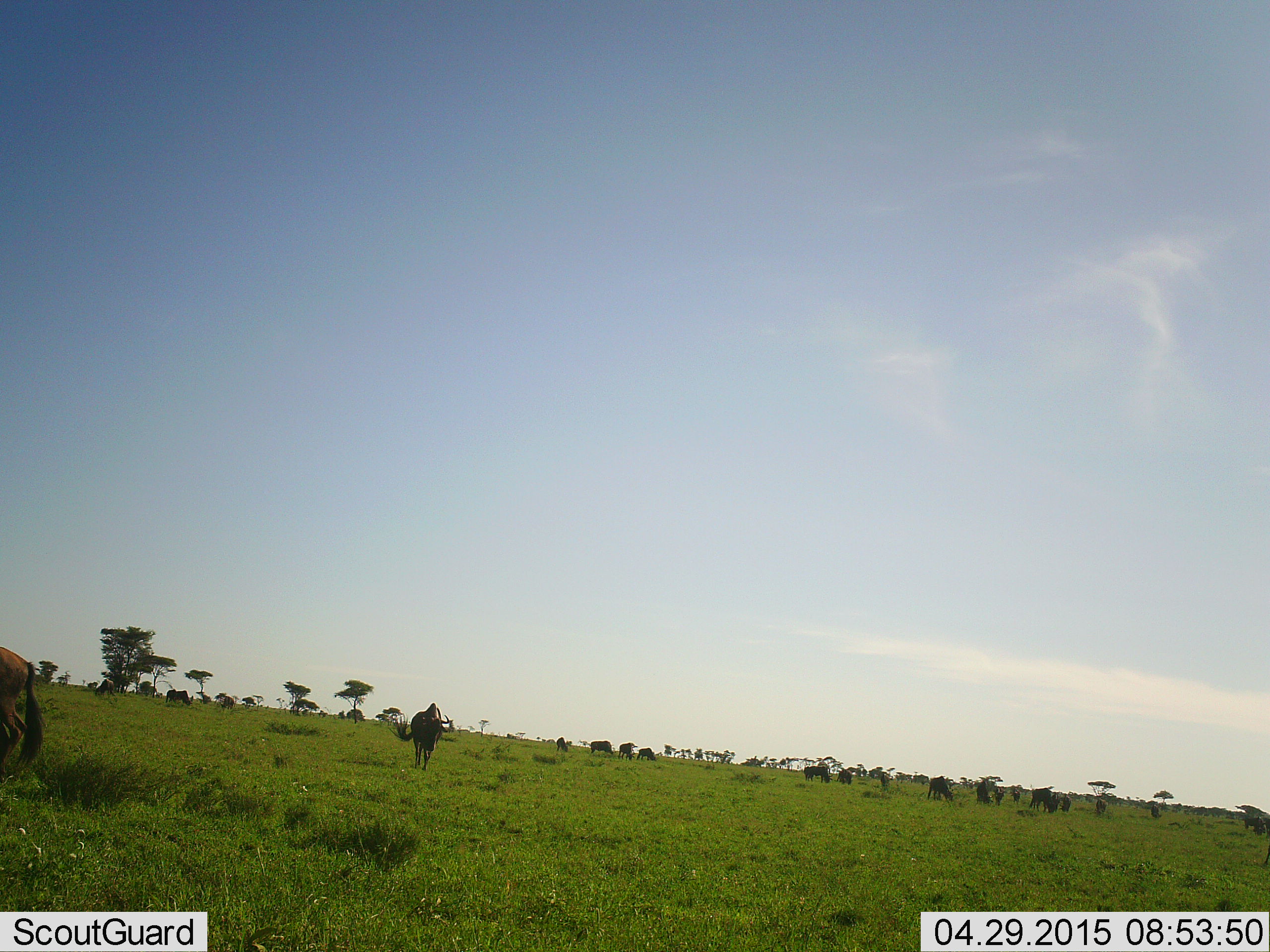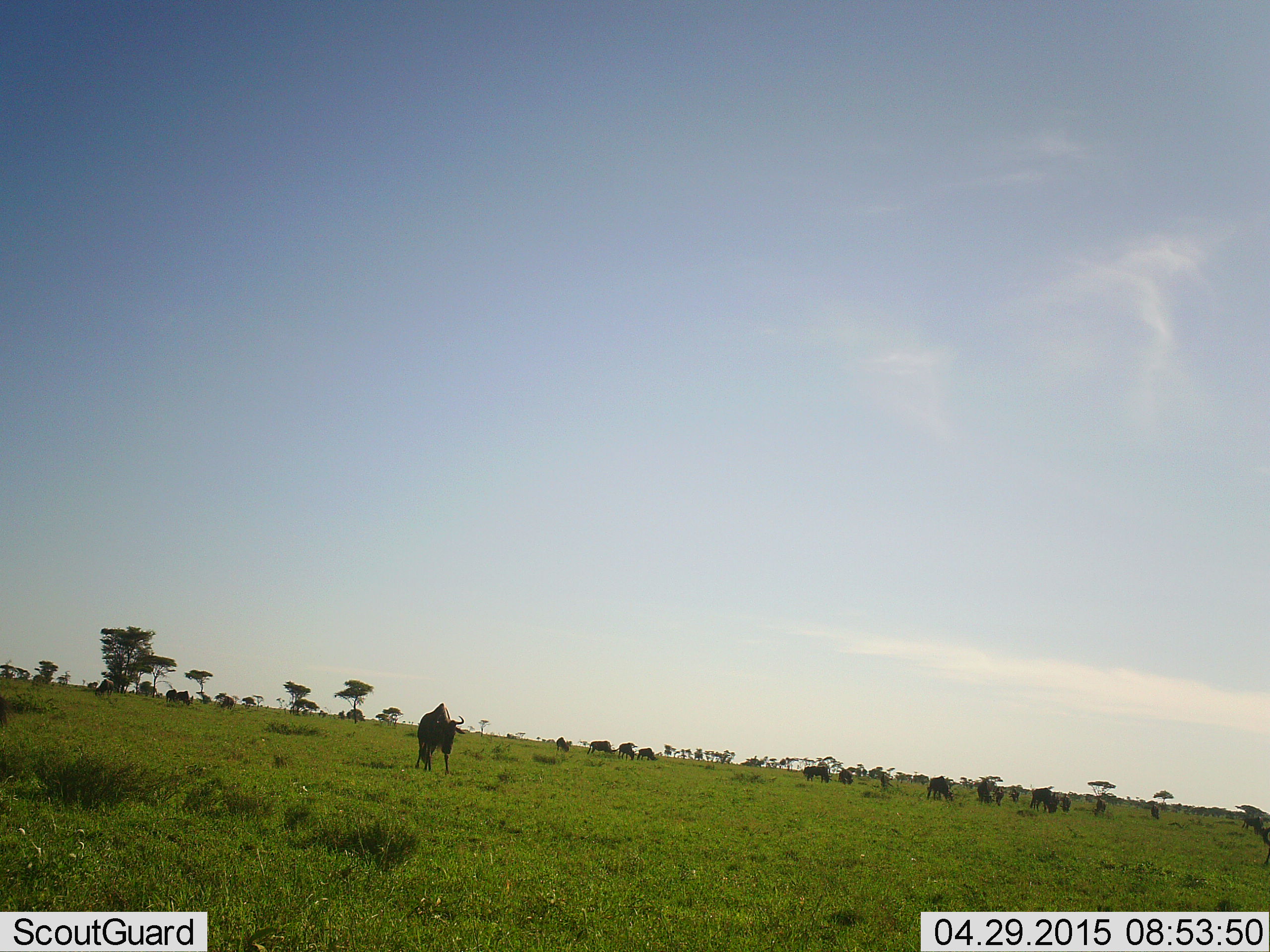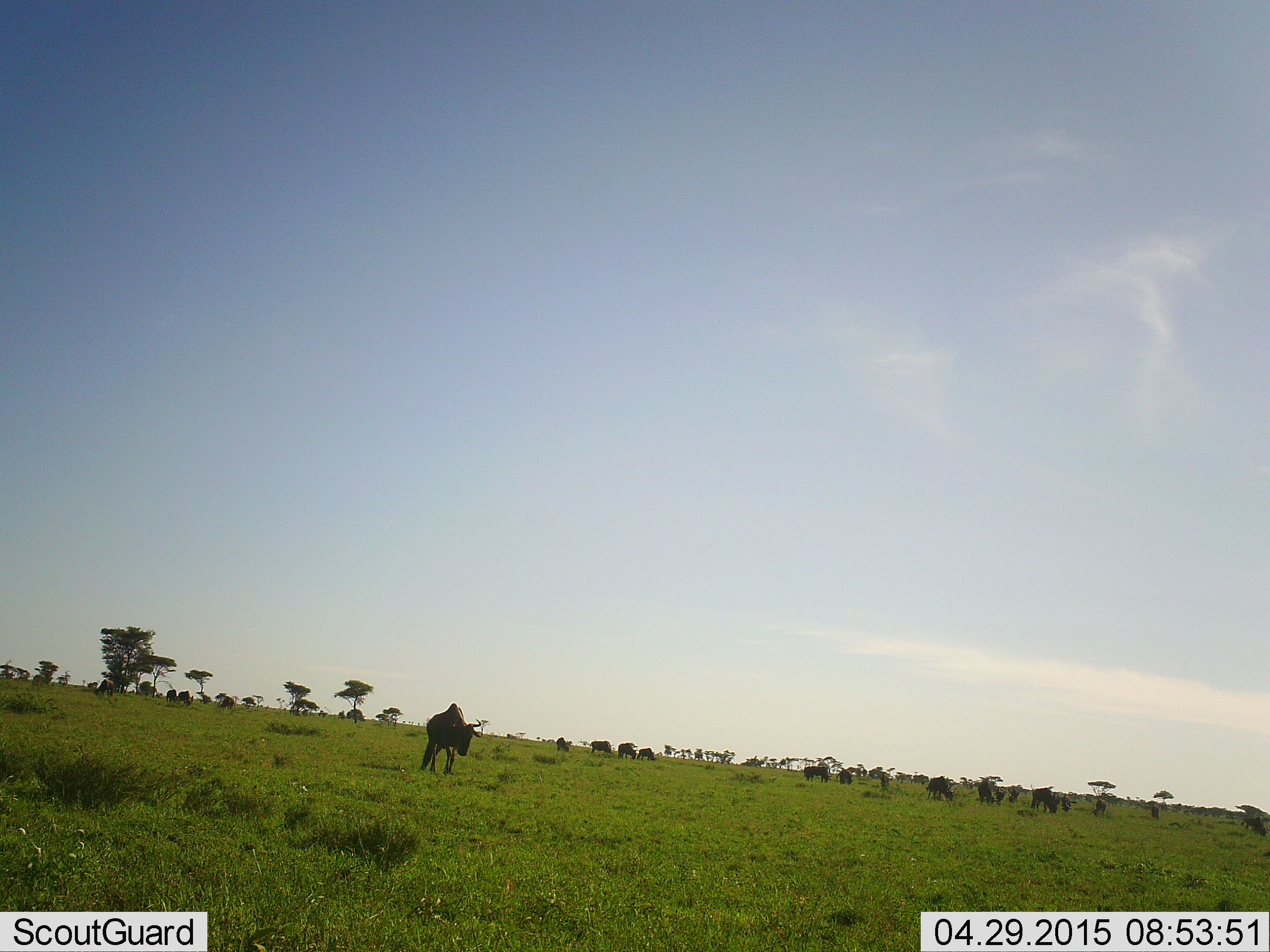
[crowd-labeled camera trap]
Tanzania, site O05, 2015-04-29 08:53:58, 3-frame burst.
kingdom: Animalia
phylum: Chordata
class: Mammalia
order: Artiodactyla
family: Bovidae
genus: Connochaetes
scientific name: Connochaetes taurinus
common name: blue wildebeest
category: wildebeest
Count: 11-50.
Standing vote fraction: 90%.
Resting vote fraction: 0%.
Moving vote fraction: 70%.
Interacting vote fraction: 0%.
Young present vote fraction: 0%.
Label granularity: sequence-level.